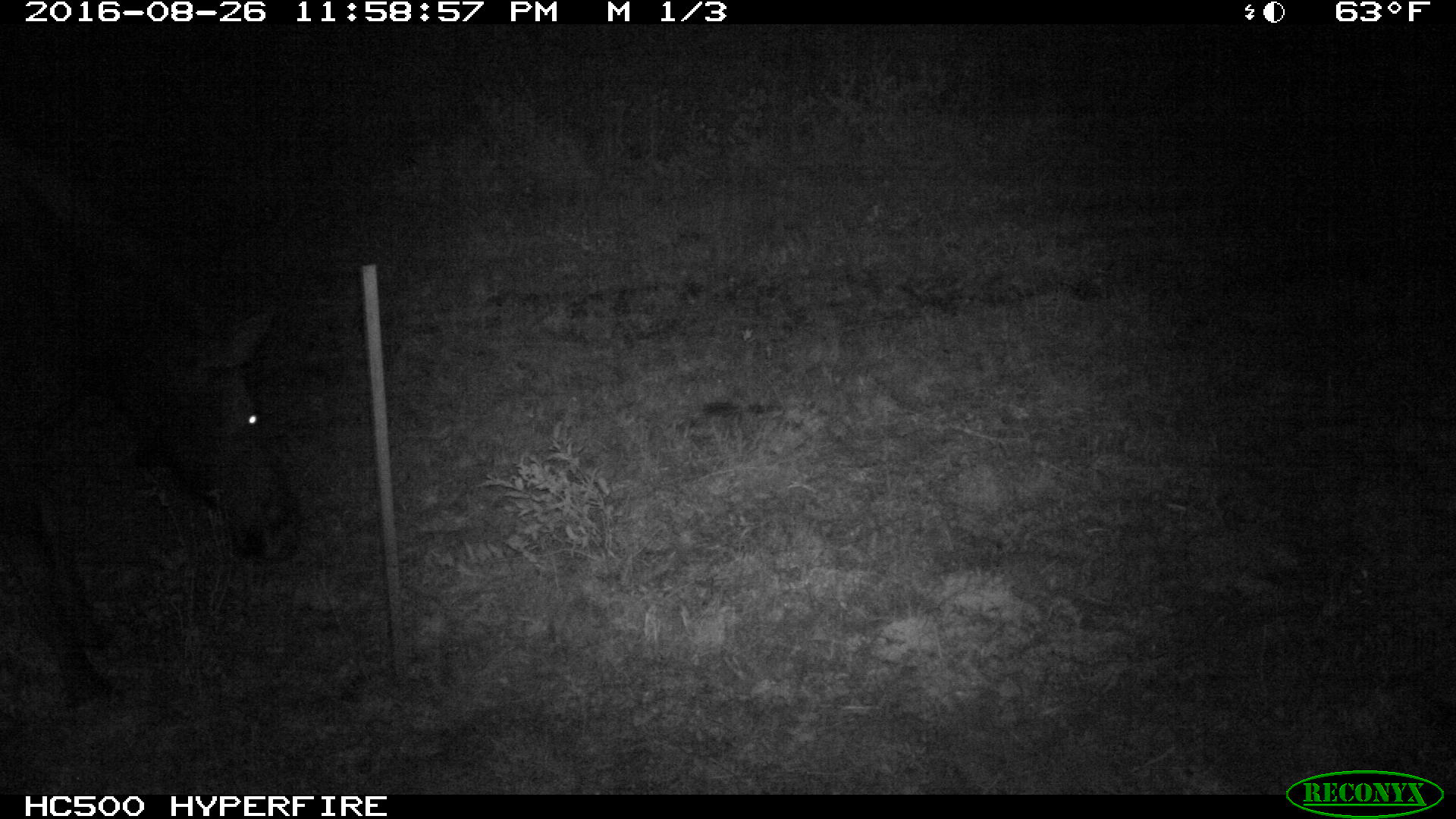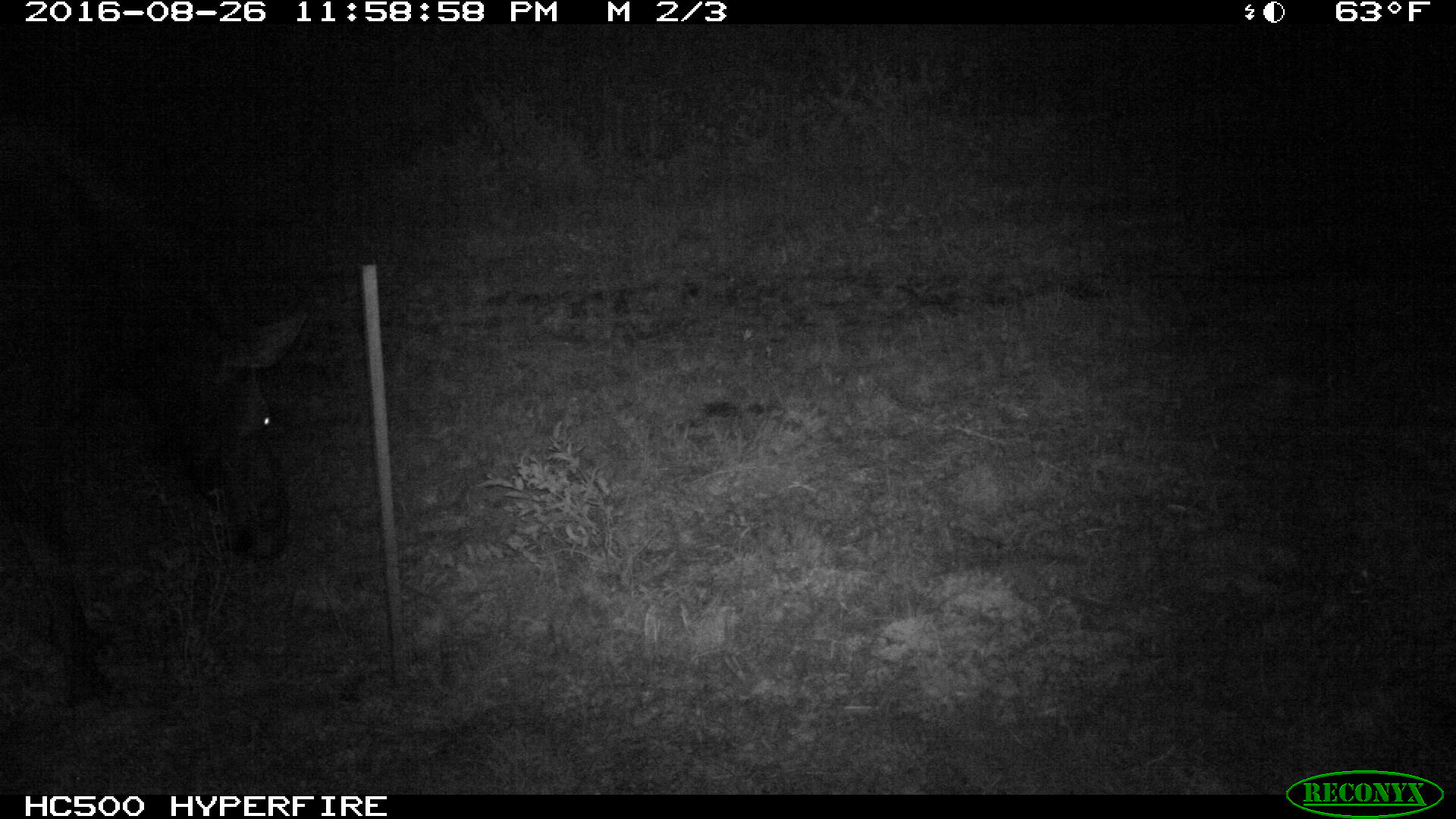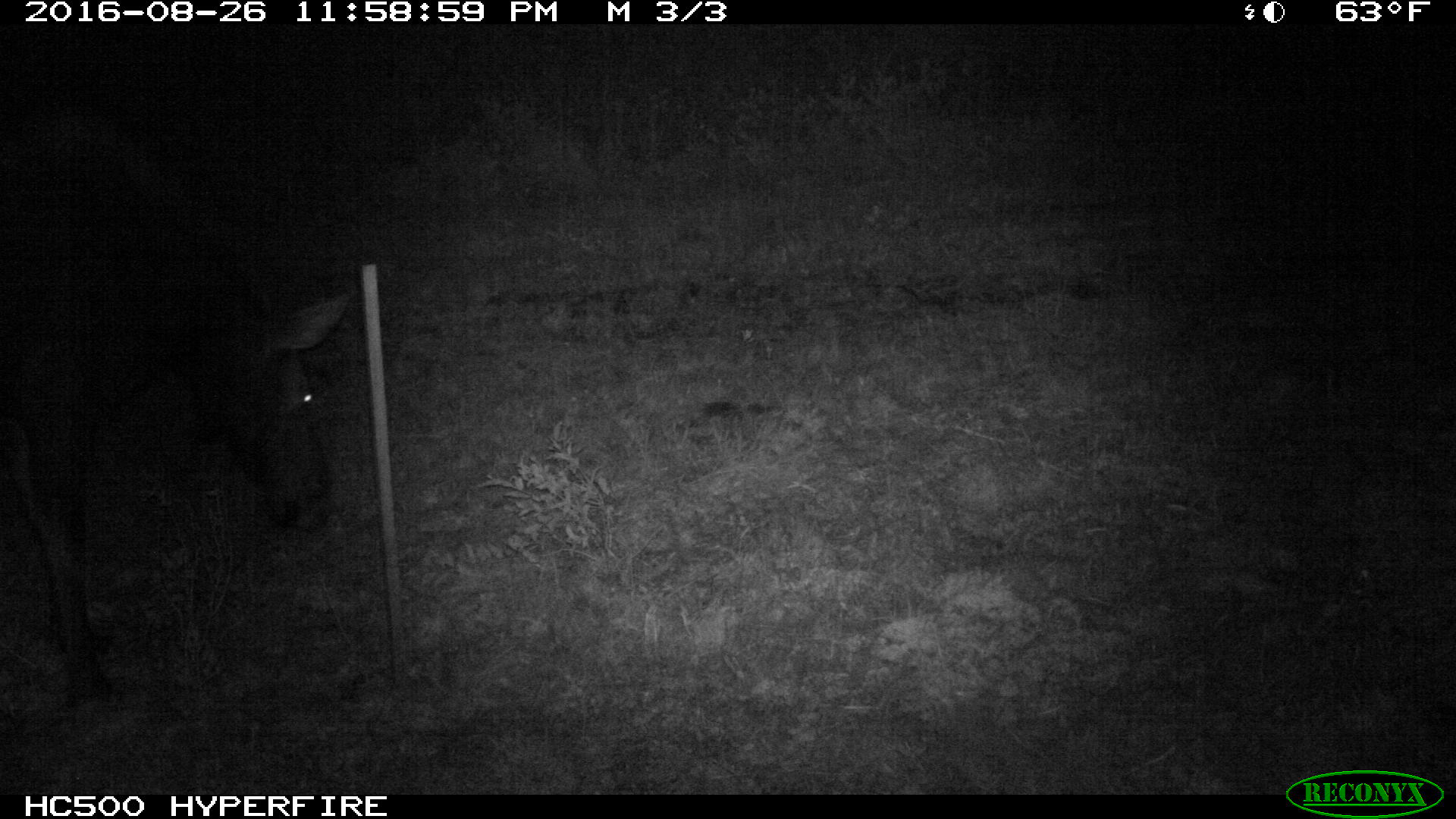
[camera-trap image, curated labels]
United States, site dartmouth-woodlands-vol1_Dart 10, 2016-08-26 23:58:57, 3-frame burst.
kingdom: Animalia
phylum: Chordata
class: Mammalia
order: Artiodactyla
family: Cervidae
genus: Alces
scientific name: Alces alces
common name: moose